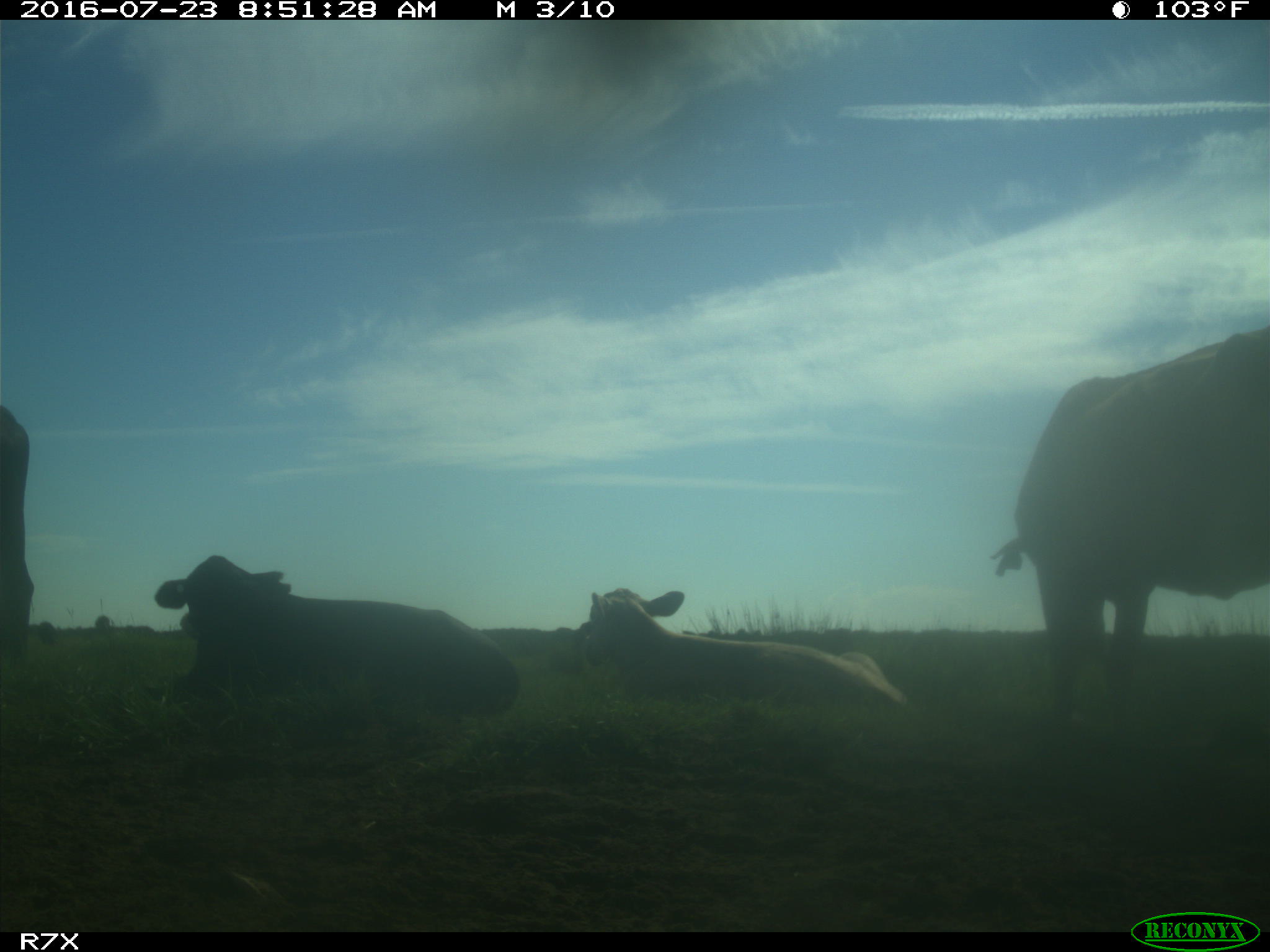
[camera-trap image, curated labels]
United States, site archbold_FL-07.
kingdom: Animalia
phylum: Chordata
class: Mammalia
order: Artiodactyla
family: Bovidae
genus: Bos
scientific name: Bos taurus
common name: domestic cow